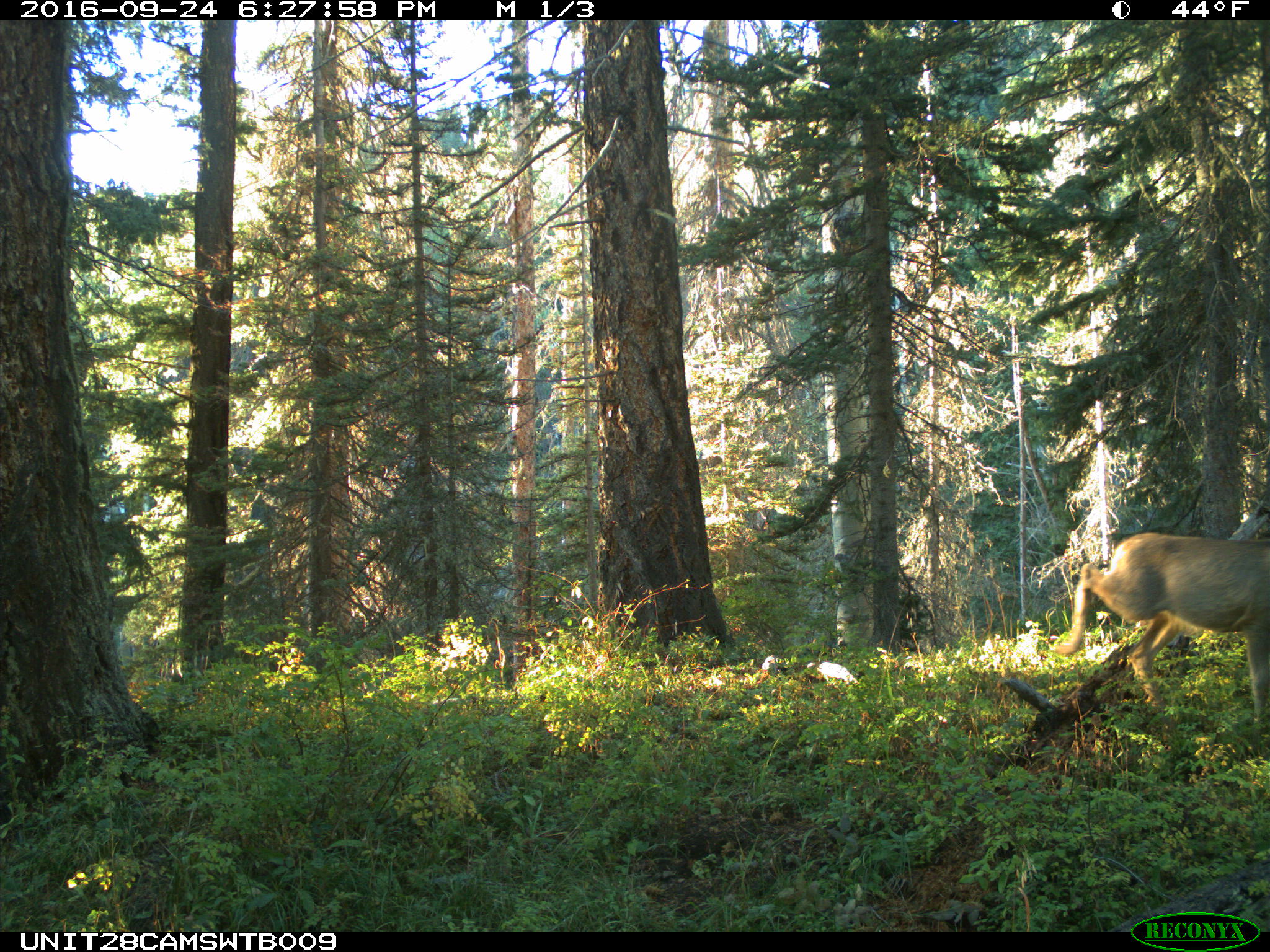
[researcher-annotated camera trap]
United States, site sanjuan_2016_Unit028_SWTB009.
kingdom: Animalia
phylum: Chordata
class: Mammalia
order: Artiodactyla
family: Cervidae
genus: Odocoileus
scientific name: Odocoileus hemionus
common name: mule deer